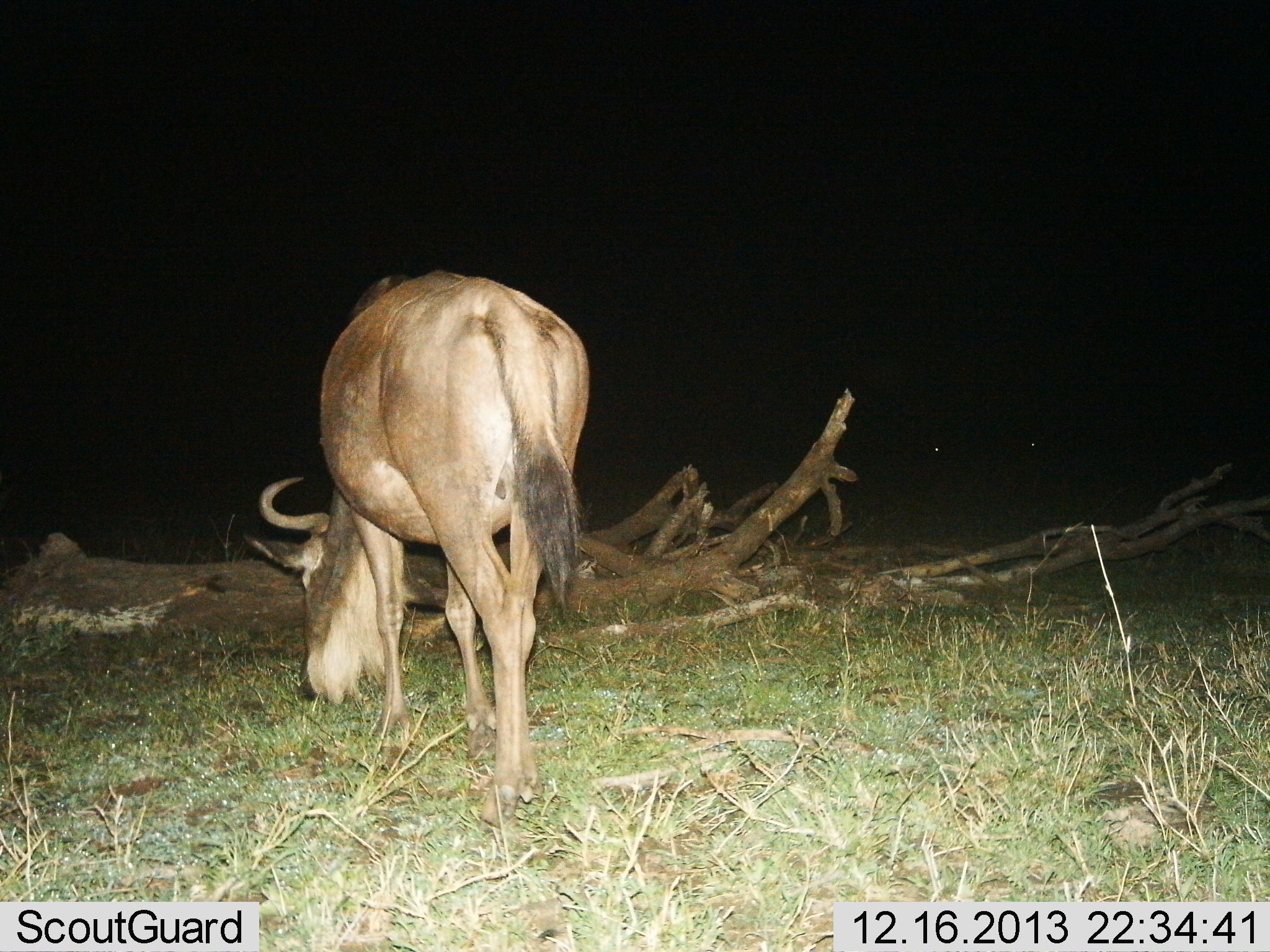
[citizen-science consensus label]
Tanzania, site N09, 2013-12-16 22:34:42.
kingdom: Animalia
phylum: Chordata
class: Mammalia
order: Artiodactyla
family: Bovidae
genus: Connochaetes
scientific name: Connochaetes taurinus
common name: blue wildebeest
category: wildebeest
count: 1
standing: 21%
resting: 0%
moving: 3%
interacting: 0%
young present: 0%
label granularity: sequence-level